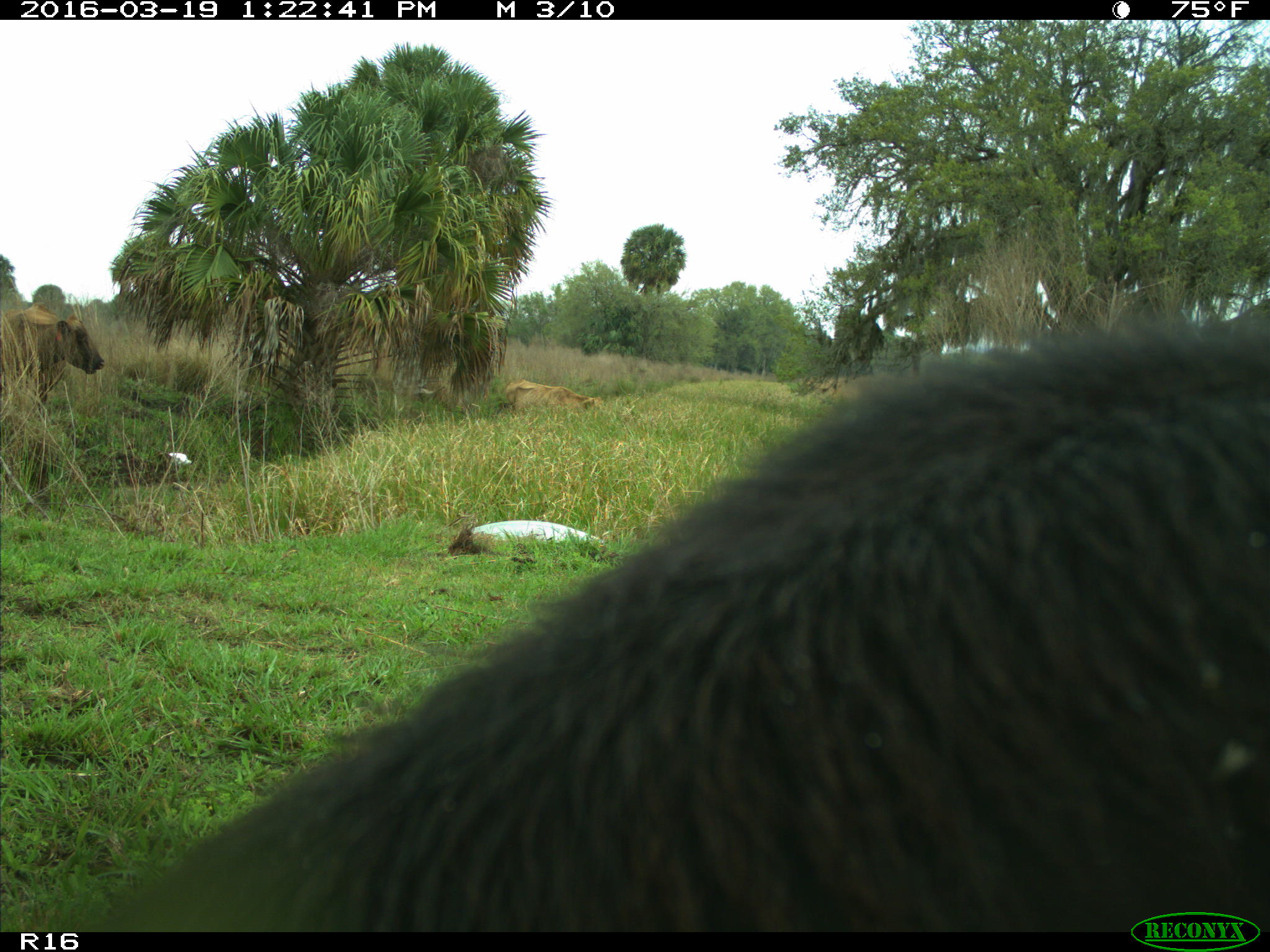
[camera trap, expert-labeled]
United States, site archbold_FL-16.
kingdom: Animalia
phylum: Chordata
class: Mammalia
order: Artiodactyla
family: Bovidae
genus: Bos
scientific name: Bos taurus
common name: domestic cow